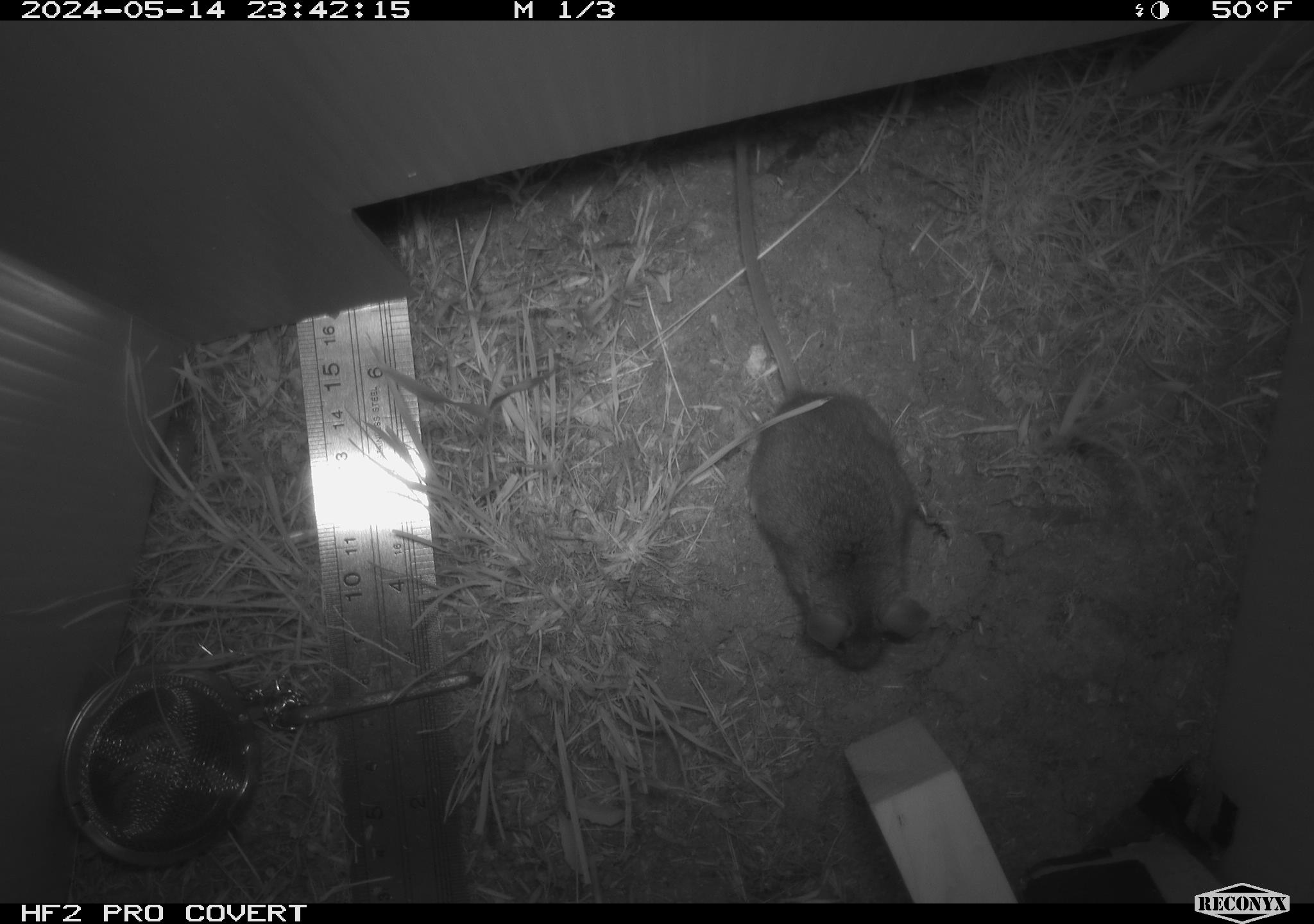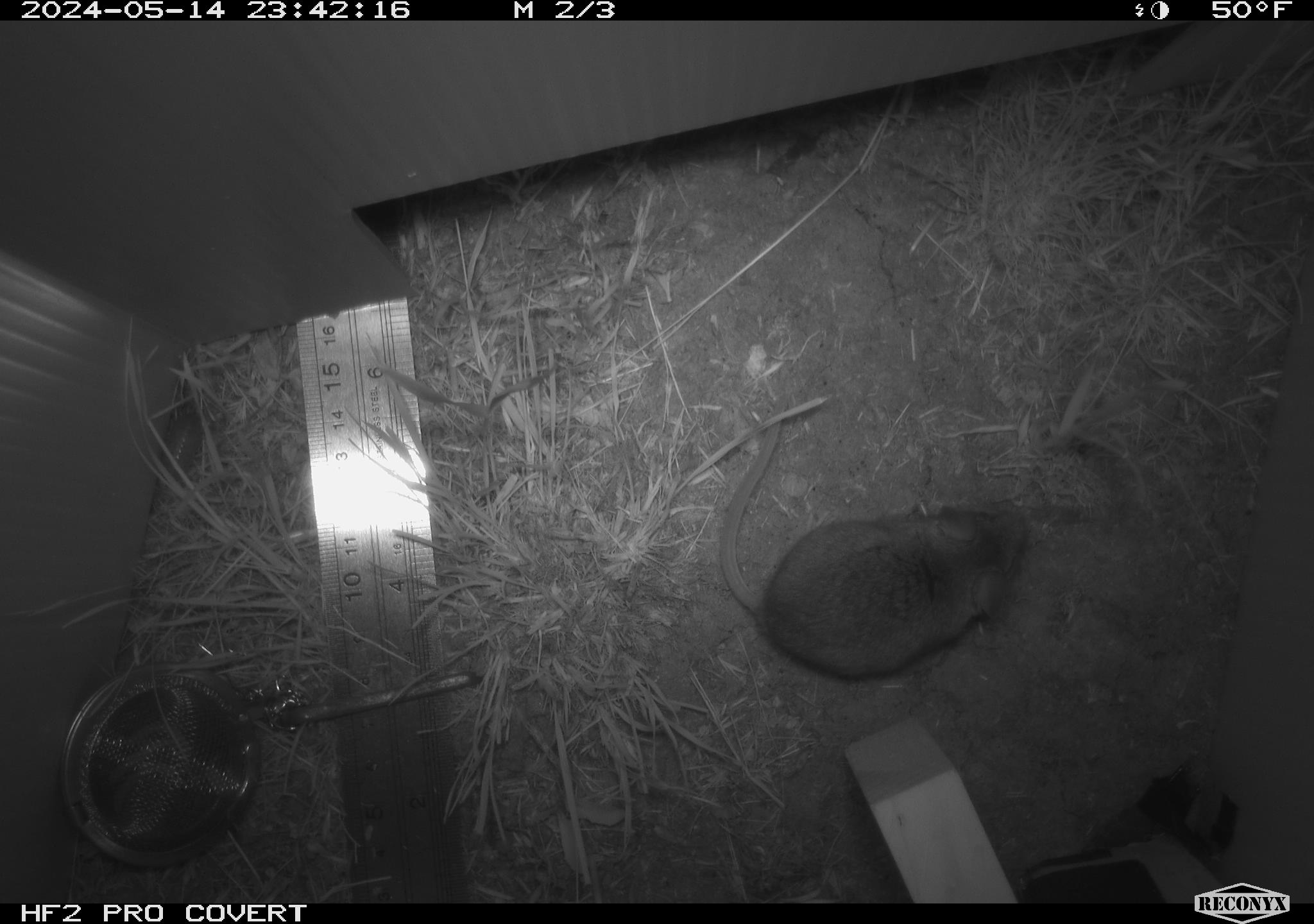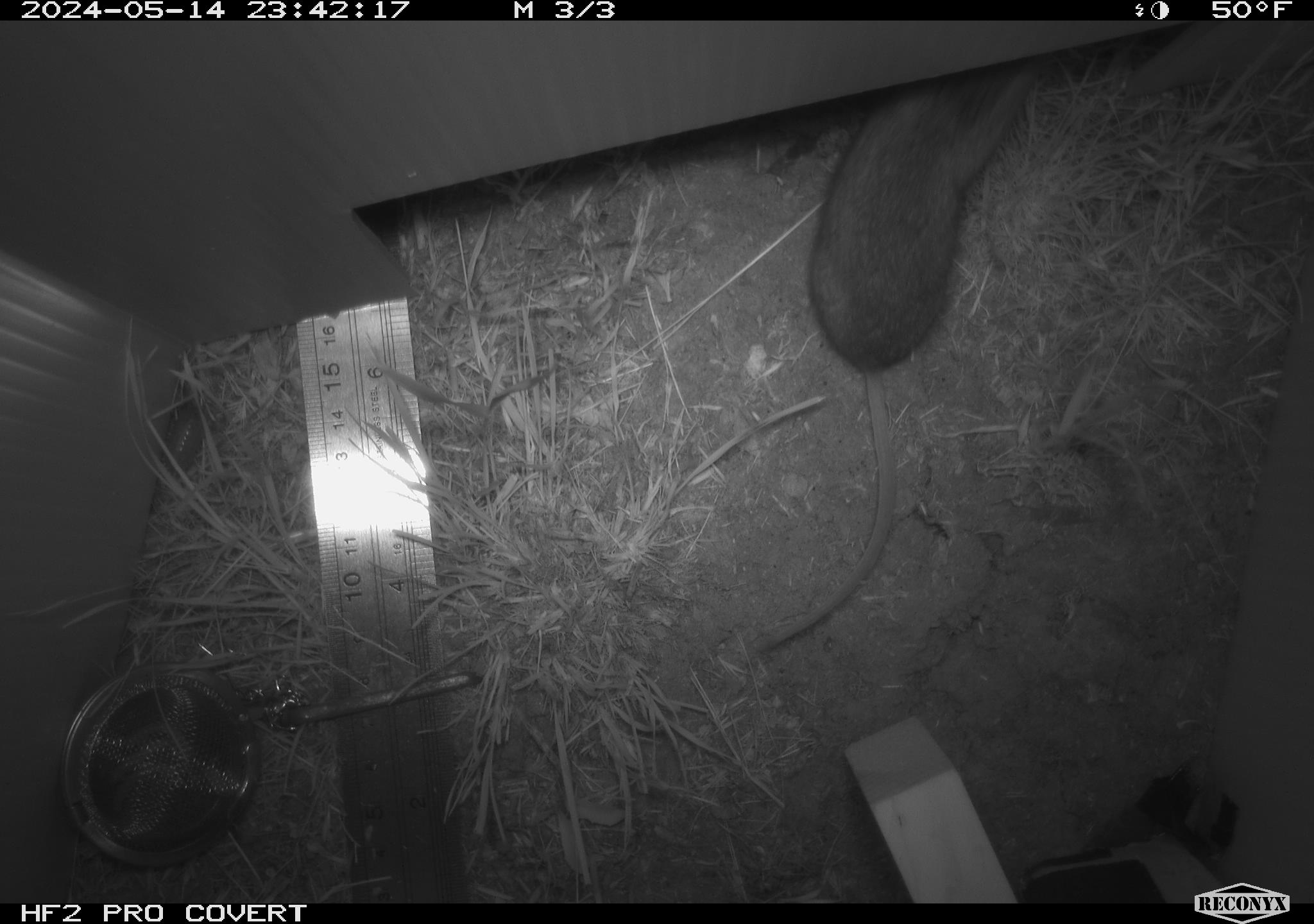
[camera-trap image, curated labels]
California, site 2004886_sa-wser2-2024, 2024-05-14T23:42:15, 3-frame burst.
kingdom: Animalia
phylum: Chordata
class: Mammalia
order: Rodentia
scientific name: Rodentia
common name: mouse species